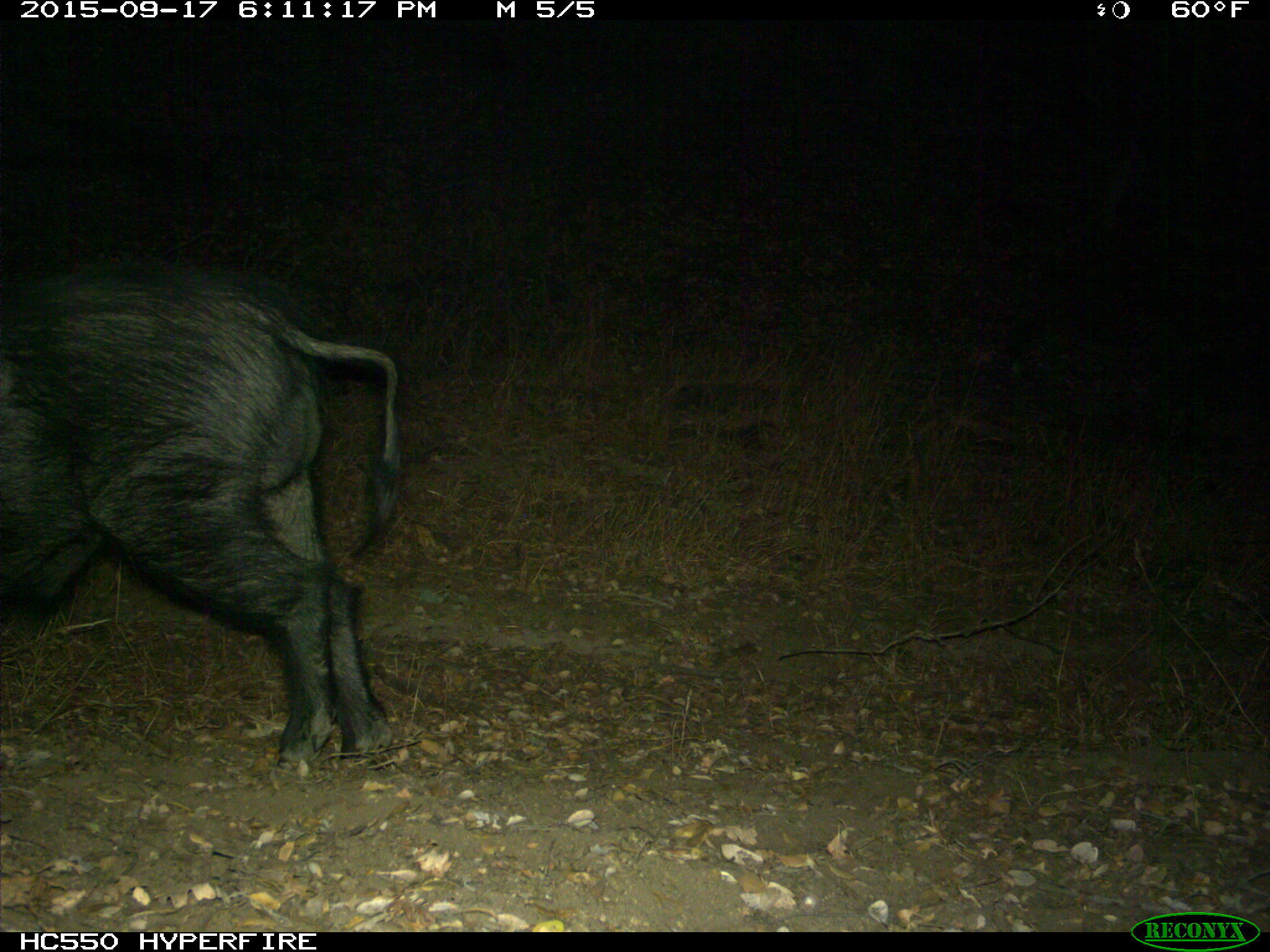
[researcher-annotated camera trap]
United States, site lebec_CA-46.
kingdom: Animalia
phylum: Chordata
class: Mammalia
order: Artiodactyla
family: Suidae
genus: Sus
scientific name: Sus scrofa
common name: wild boar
Sus scrofa (wild boar).